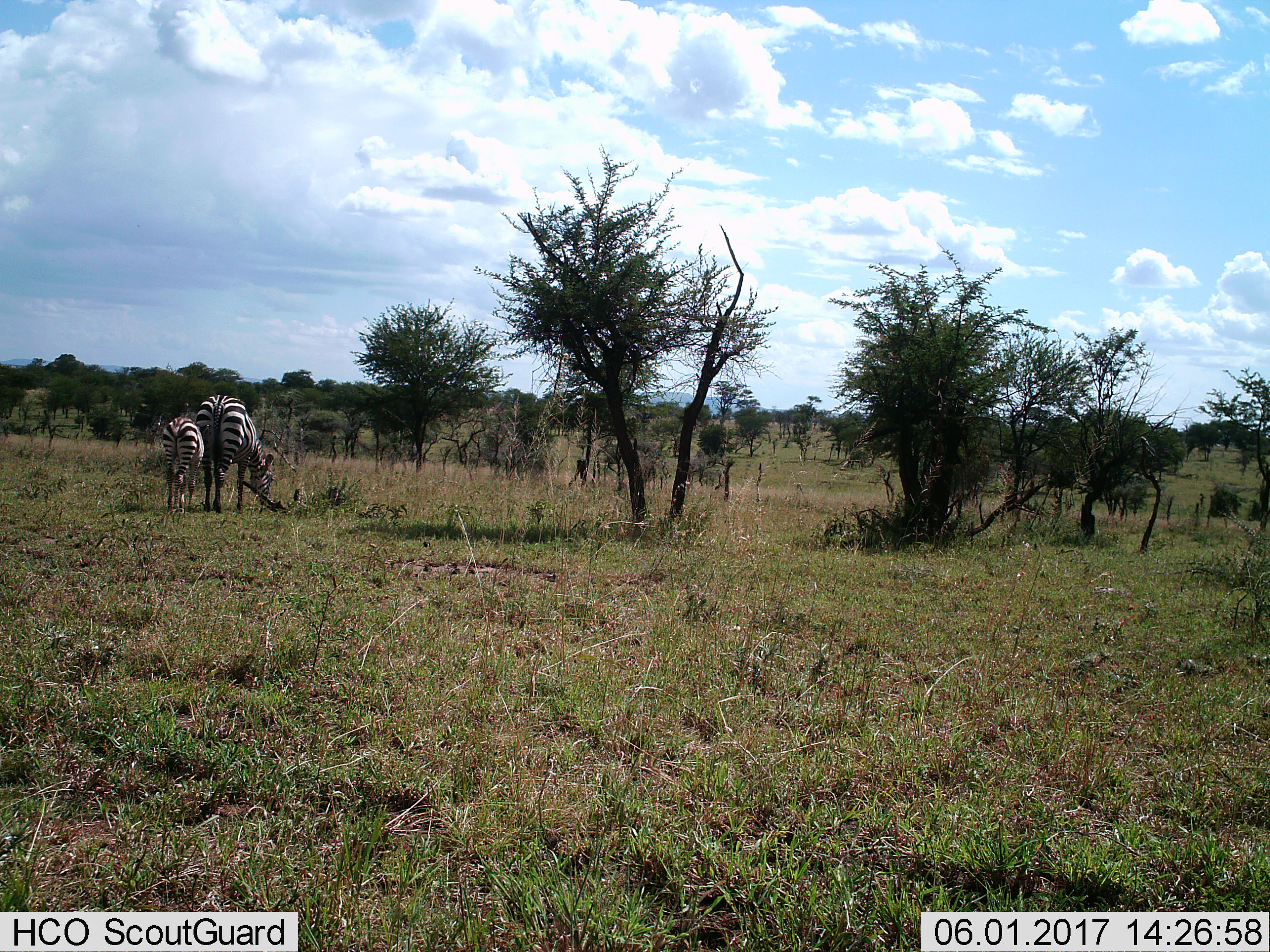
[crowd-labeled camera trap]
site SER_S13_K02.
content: unidentified animal